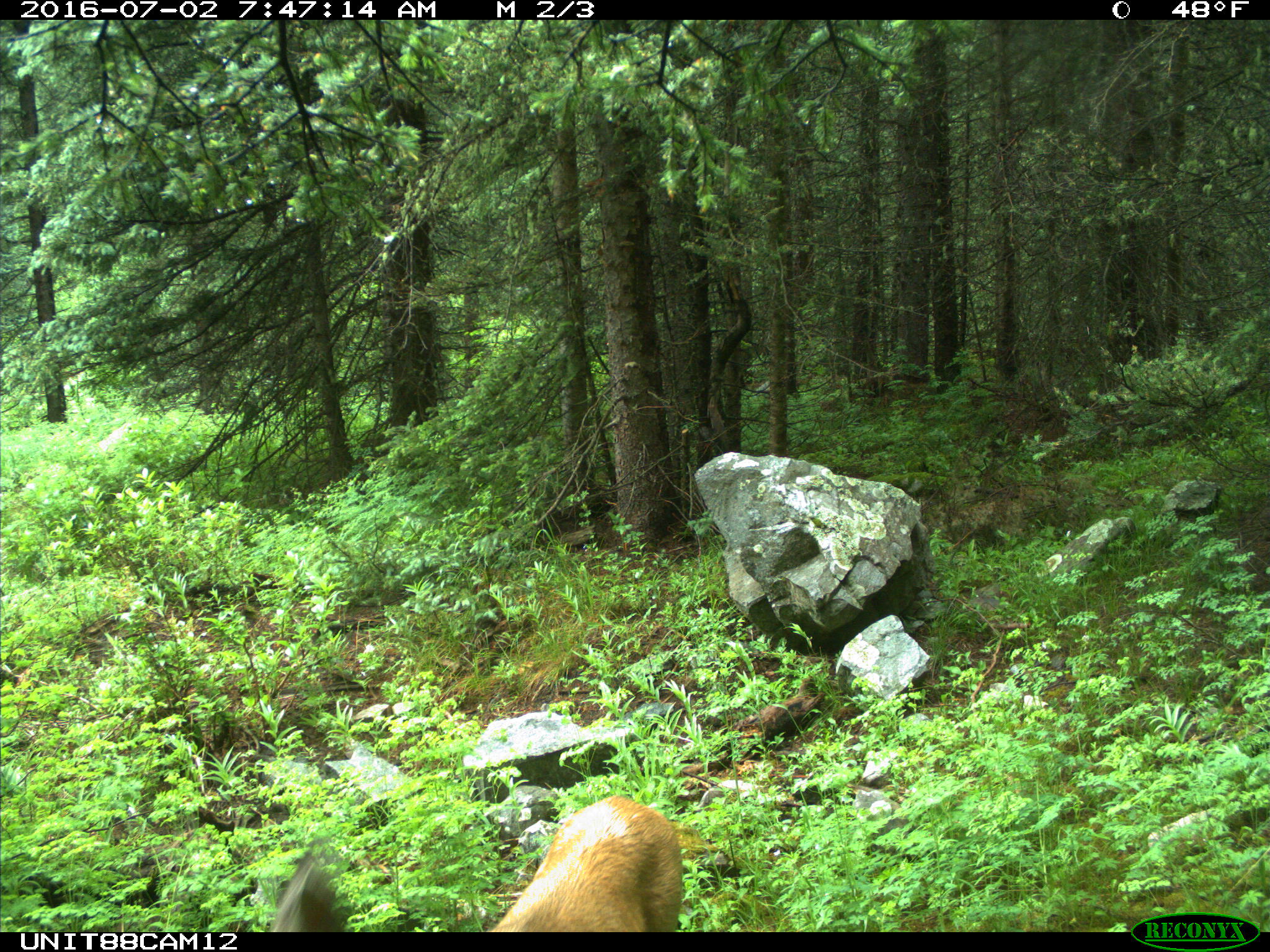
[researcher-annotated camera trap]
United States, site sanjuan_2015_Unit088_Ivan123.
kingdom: Animalia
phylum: Chordata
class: Mammalia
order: Artiodactyla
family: Cervidae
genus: Odocoileus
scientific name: Odocoileus hemionus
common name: mule deer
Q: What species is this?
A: Odocoileus hemionus (mule deer).